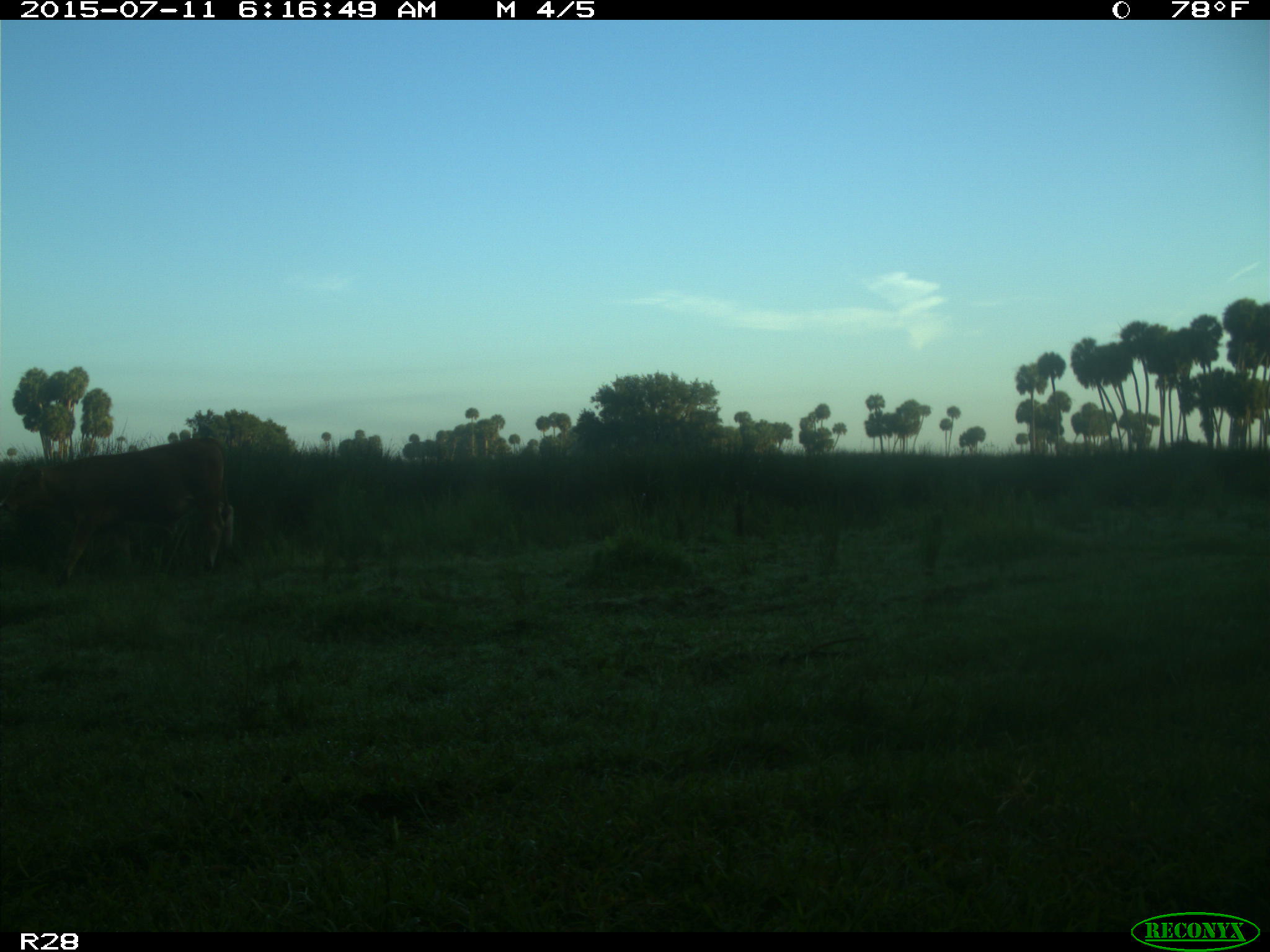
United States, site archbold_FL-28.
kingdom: Animalia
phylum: Chordata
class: Mammalia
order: Artiodactyla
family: Bovidae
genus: Bos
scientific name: Bos taurus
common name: domestic cow